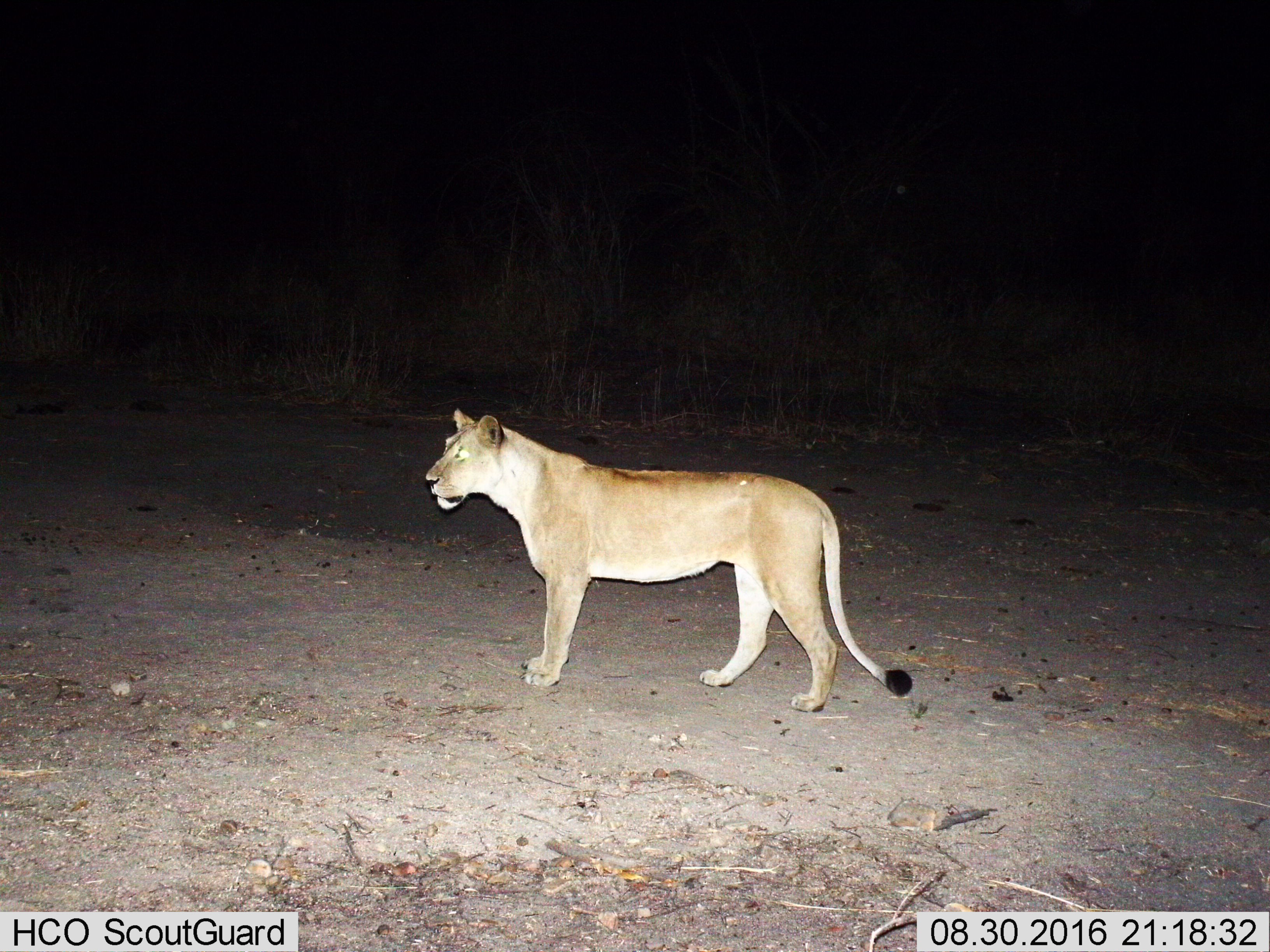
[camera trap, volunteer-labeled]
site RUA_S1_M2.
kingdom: Animalia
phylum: Chordata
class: Mammalia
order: Carnivora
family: Felidae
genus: Panthera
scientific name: Panthera leo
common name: lion female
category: lionfemale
Lionfemale (lion female) (Panthera leo), count 1. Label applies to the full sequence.